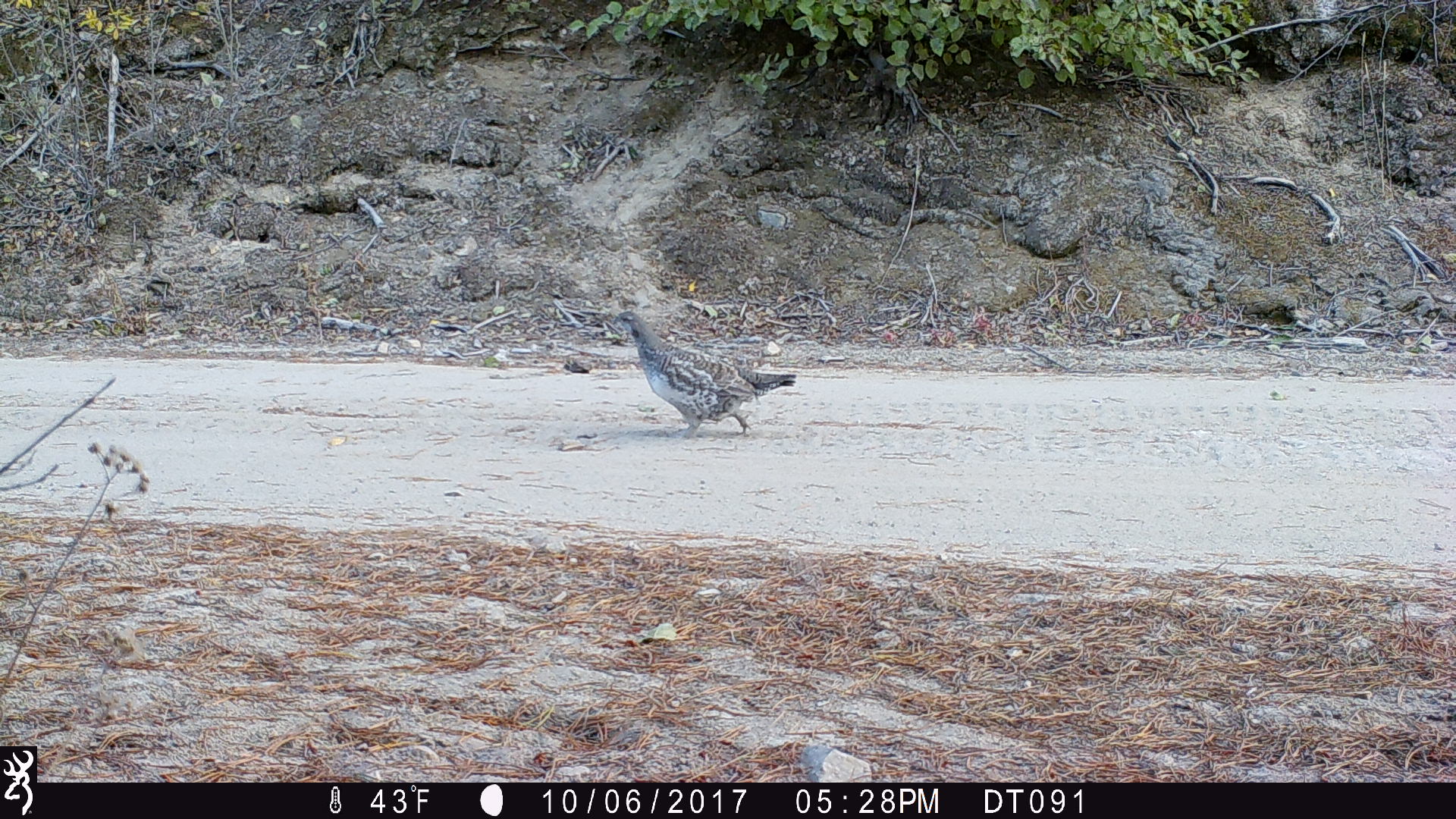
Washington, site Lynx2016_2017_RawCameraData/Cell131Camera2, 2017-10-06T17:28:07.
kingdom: Animalia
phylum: Chordata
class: Aves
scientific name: Aves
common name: birds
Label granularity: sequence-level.